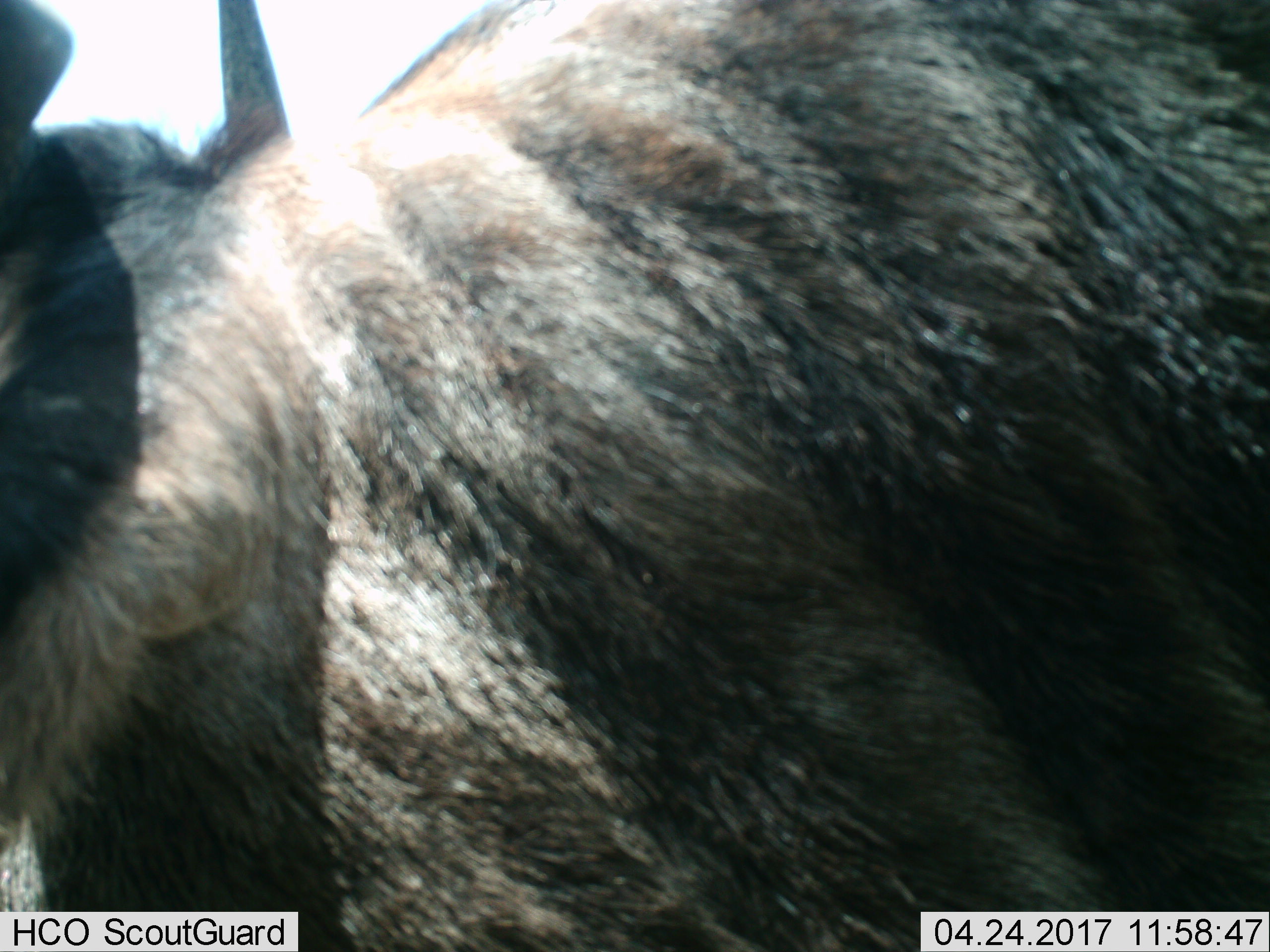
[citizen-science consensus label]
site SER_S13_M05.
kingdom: Animalia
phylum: Chordata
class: Mammalia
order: Artiodactyla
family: Bovidae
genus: Connochaetes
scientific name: Connochaetes taurinus taurinus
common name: blue wildebeest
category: wildebeestblue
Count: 1.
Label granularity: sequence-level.